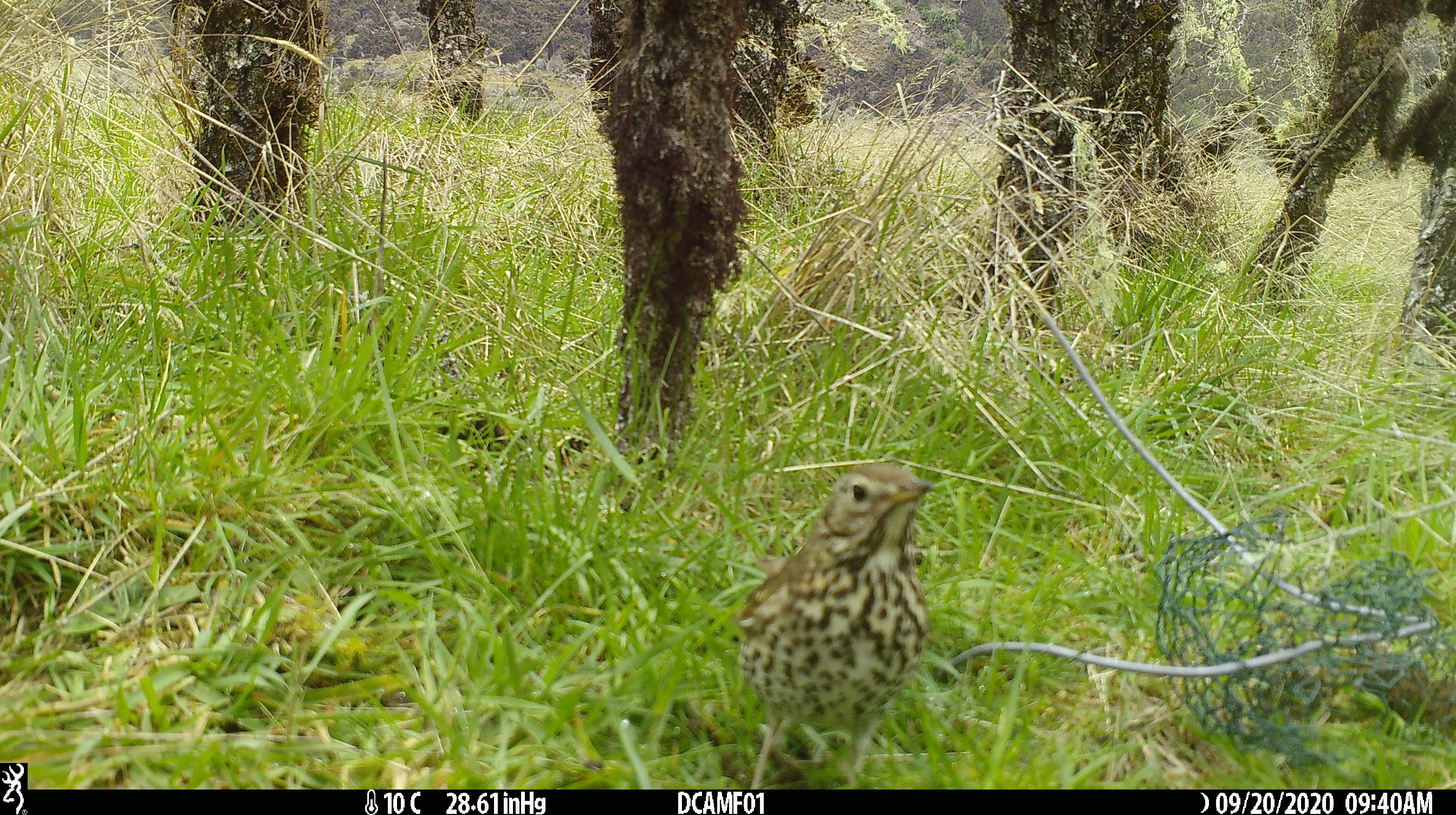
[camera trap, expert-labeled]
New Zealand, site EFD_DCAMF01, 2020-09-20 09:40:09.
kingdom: Animalia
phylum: Chordata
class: Aves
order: Passeriformes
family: Turdidae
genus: Turdus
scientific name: Turdus philomelos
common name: song thrush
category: thrush